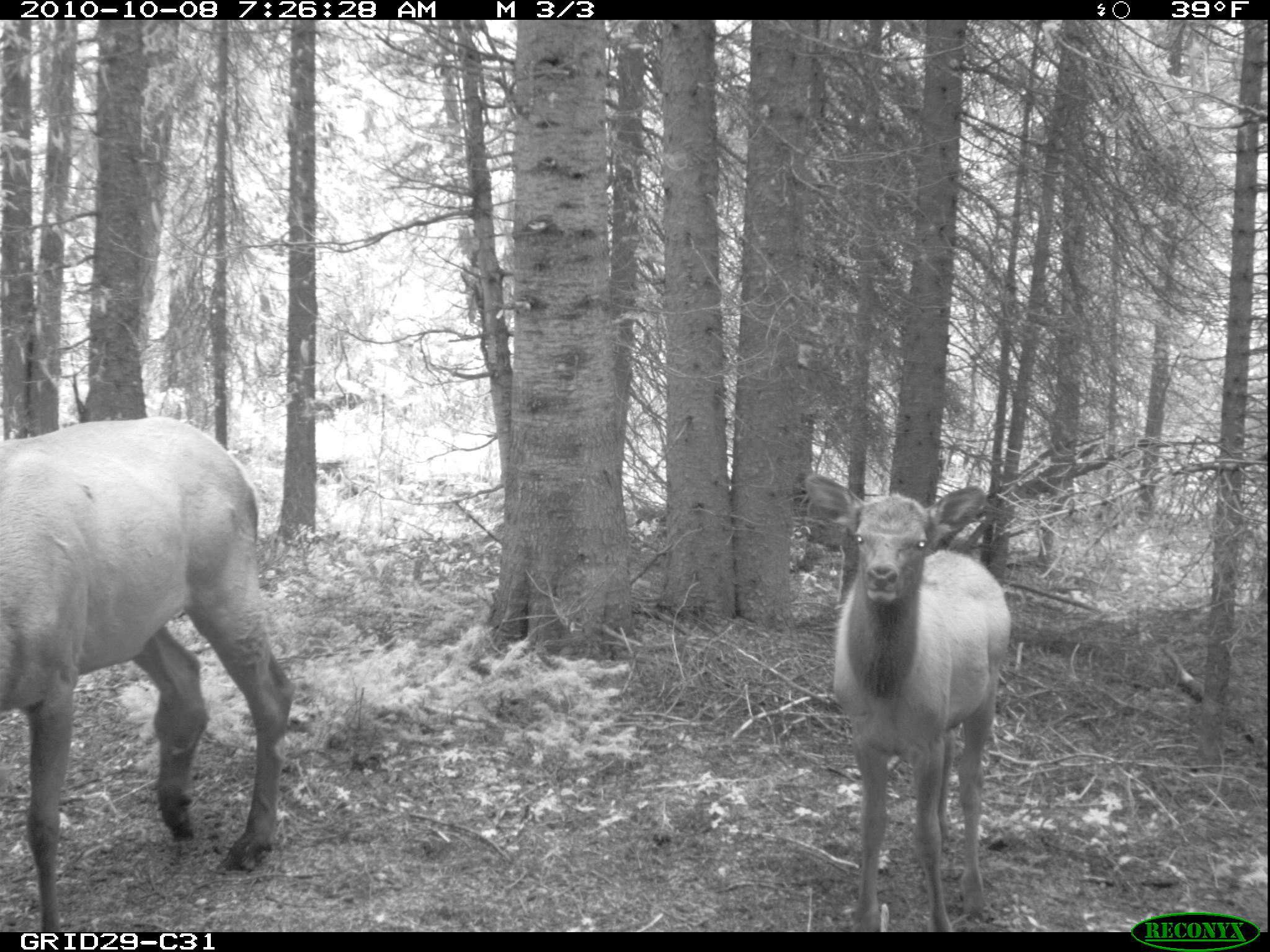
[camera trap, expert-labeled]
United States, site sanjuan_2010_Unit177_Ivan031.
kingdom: Animalia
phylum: Chordata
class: Mammalia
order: Artiodactyla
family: Cervidae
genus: Cervus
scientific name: Cervus elaphus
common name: red deer